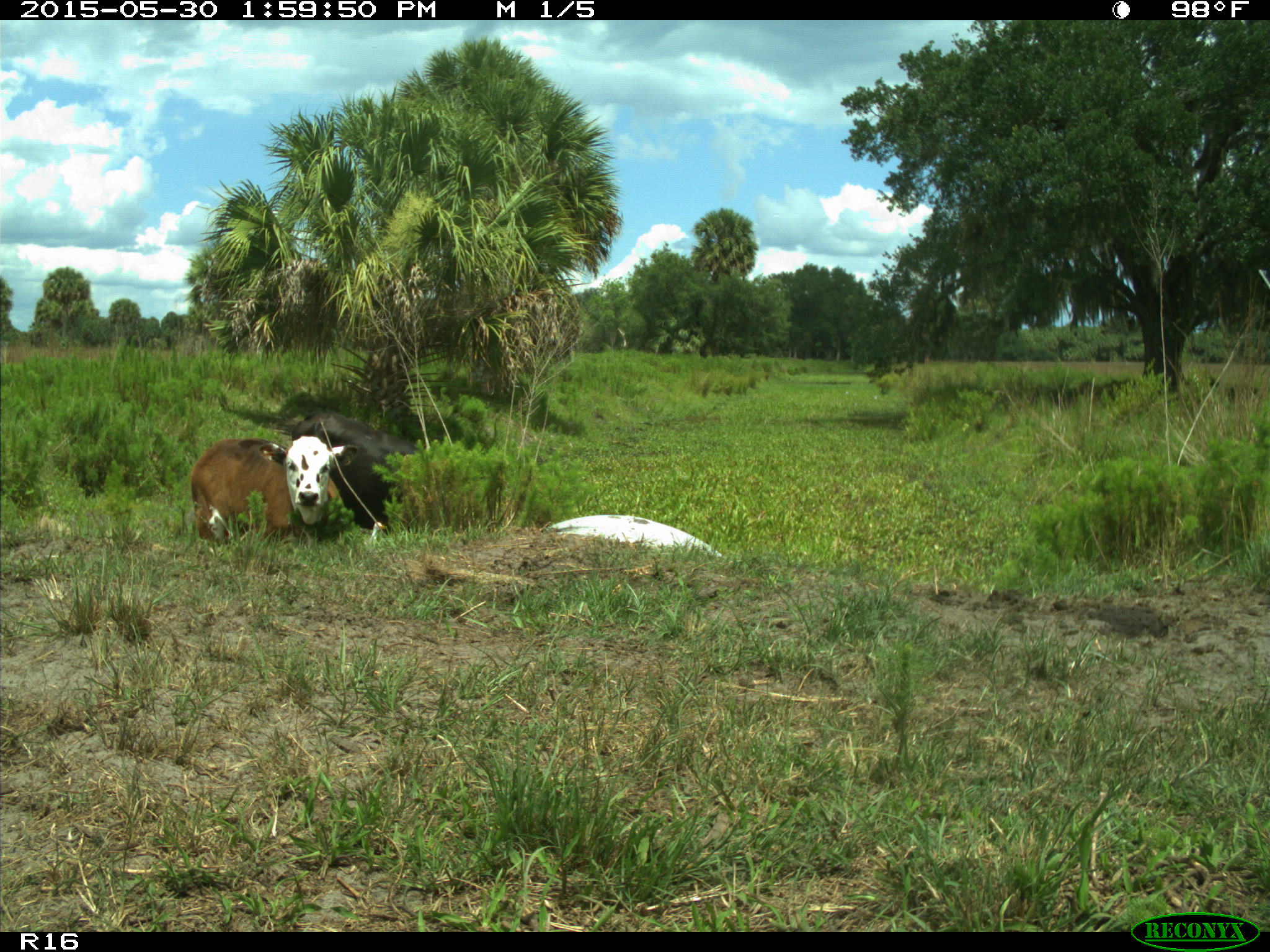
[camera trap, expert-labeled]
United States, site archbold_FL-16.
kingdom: Animalia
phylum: Chordata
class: Mammalia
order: Artiodactyla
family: Bovidae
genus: Bos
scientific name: Bos taurus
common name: domestic cow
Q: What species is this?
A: Bos taurus (domestic cow).